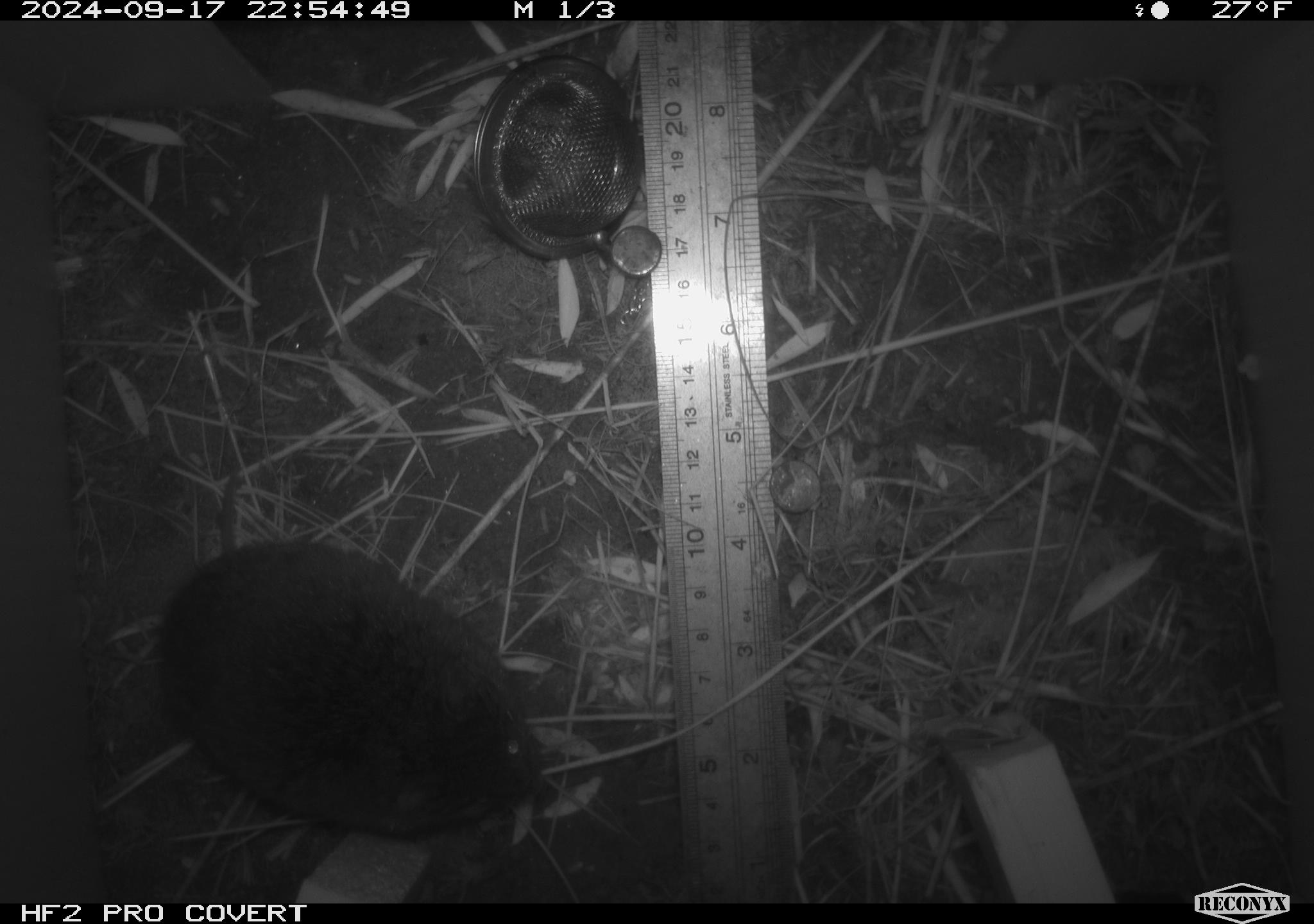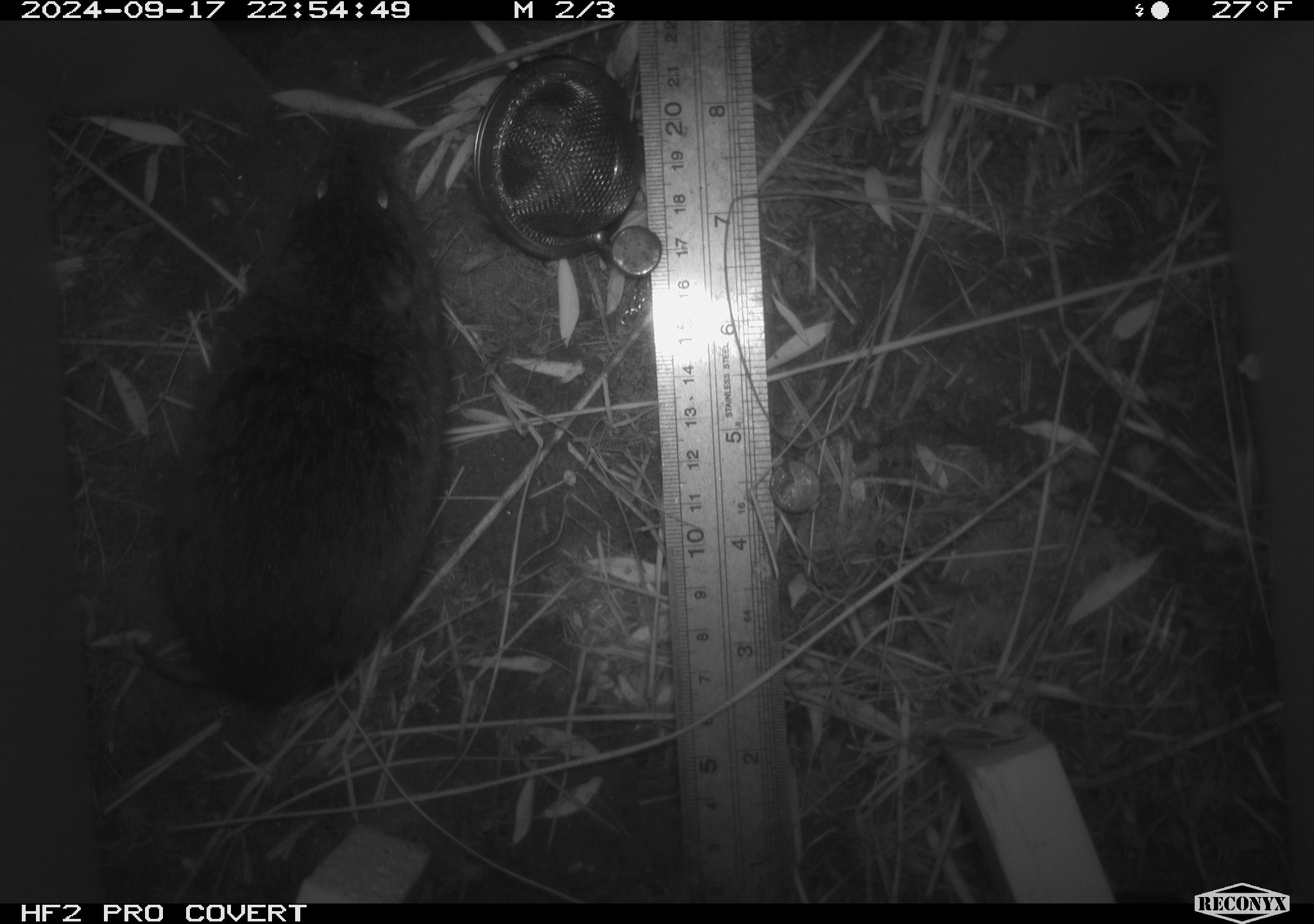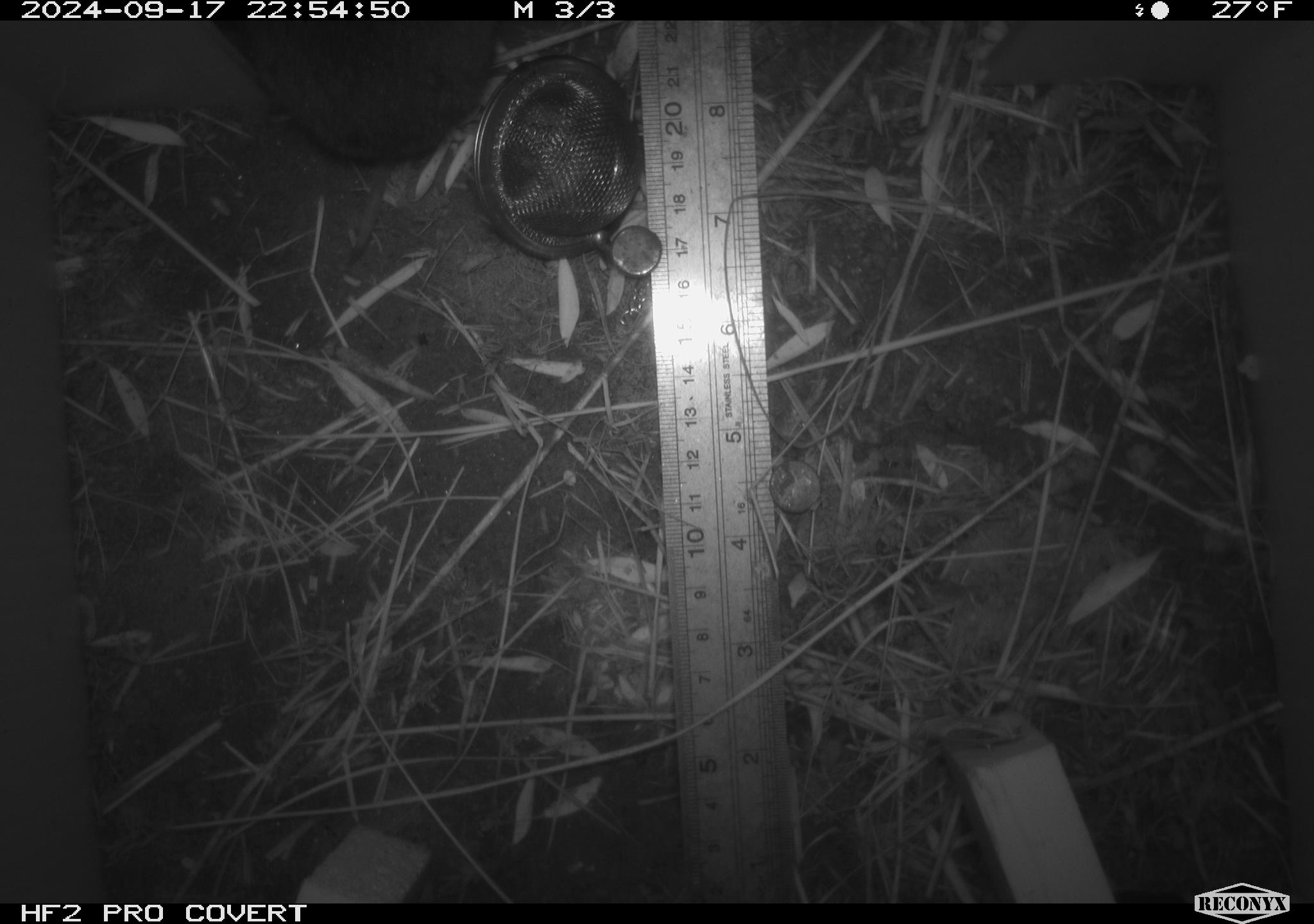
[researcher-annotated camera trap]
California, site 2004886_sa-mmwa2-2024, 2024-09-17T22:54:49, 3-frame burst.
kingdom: Animalia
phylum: Chordata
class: Mammalia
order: Rodentia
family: Cricetidae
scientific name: Arvicolinae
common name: voles, lemmings, and muskrats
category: arvicolinae subfamily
Arvicolinae subfamily (voles, lemmings, and muskrats) (Arvicolinae).